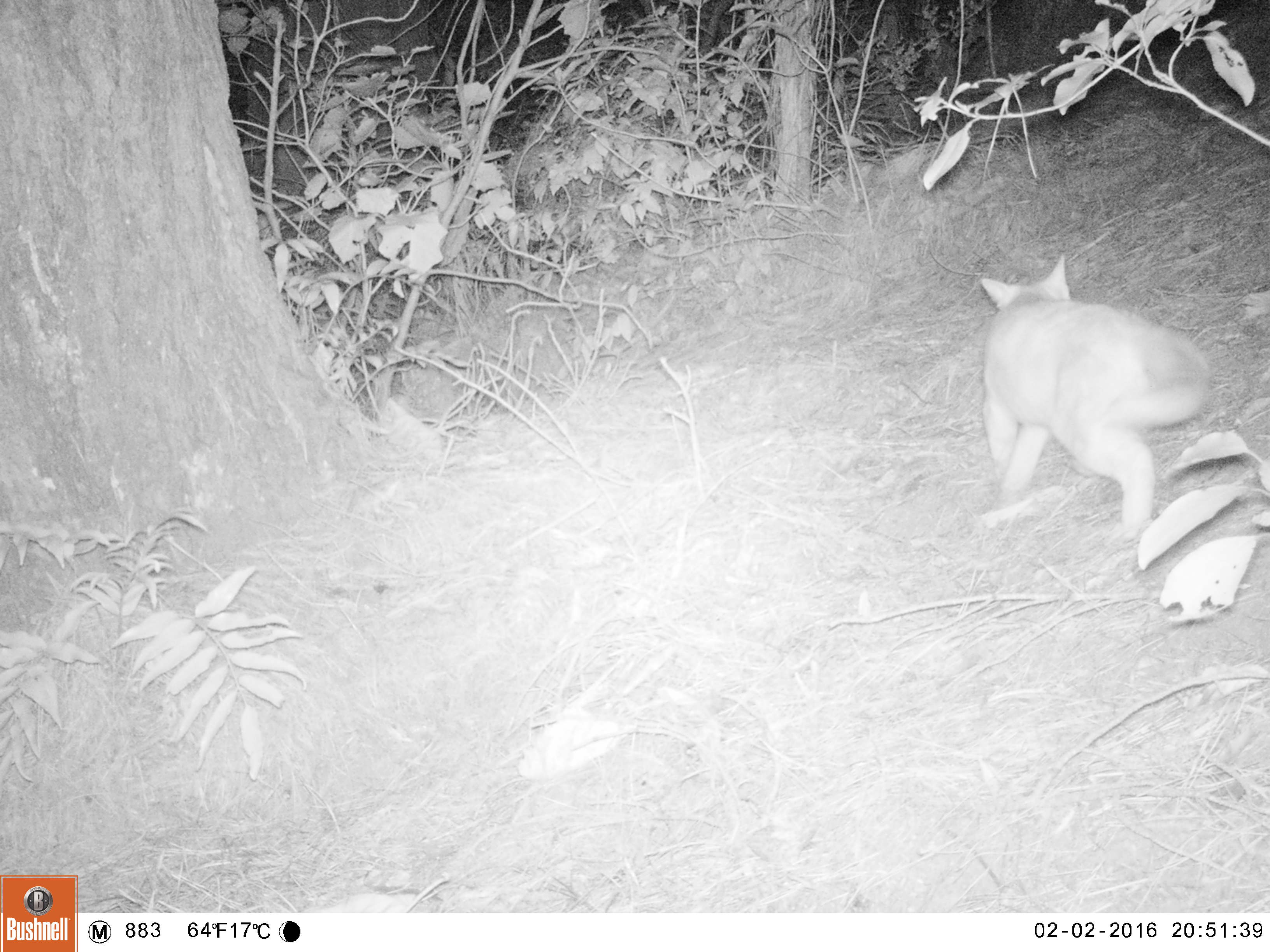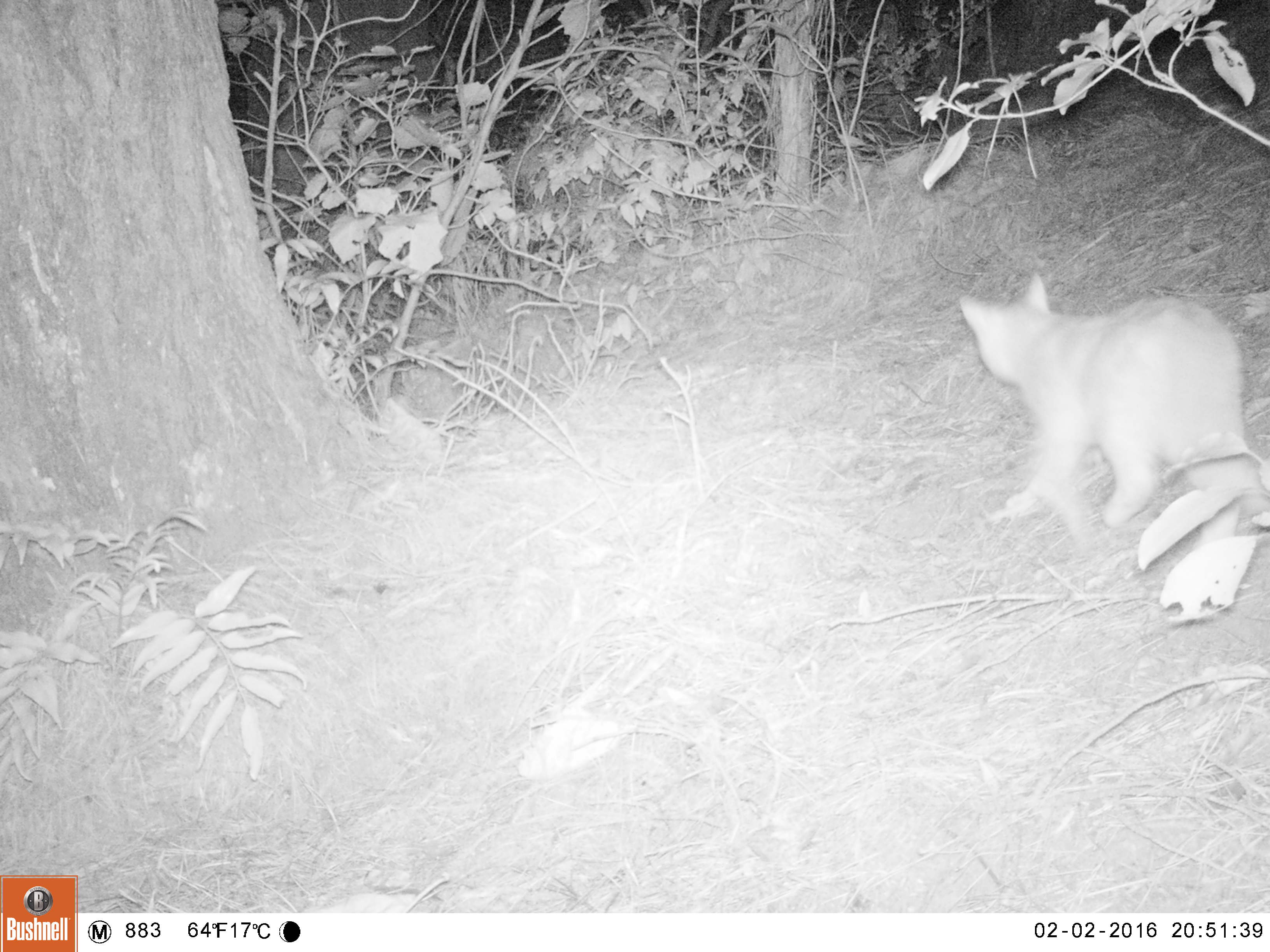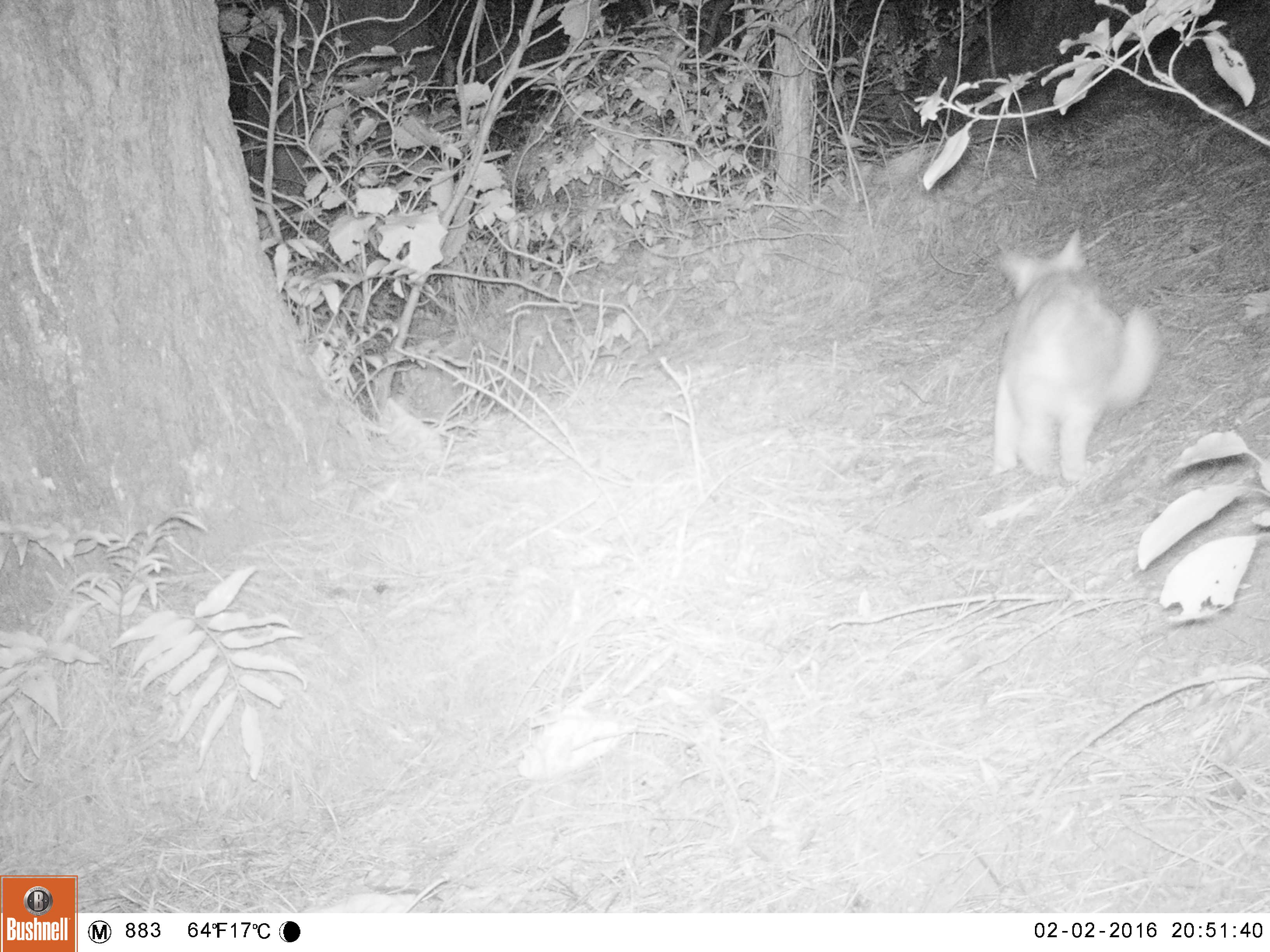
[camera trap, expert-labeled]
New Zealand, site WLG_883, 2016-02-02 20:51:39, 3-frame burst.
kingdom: Animalia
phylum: Chordata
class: Mammalia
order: Carnivora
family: Felidae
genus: Felis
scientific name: Felis catus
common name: domestic cat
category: cat